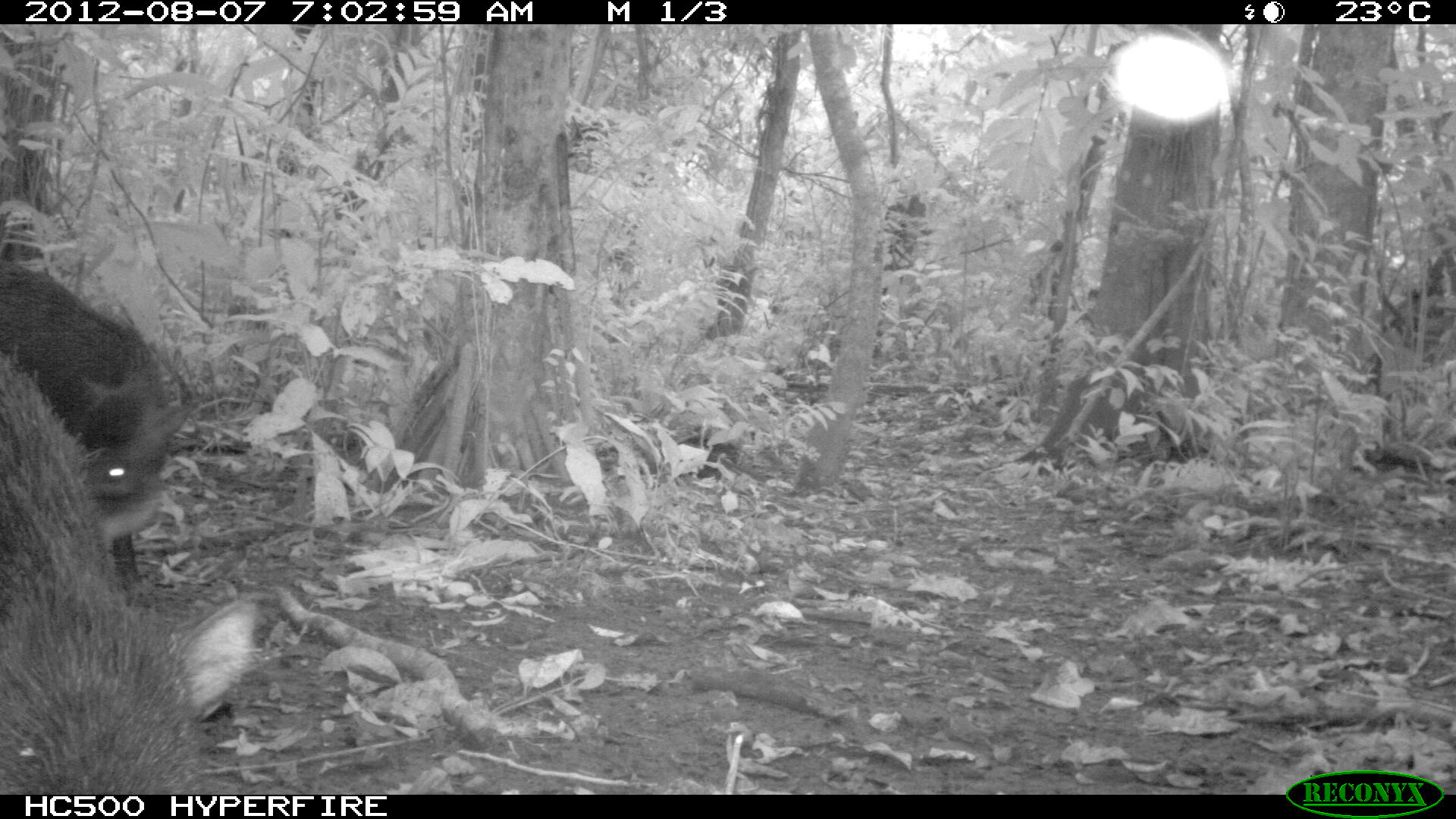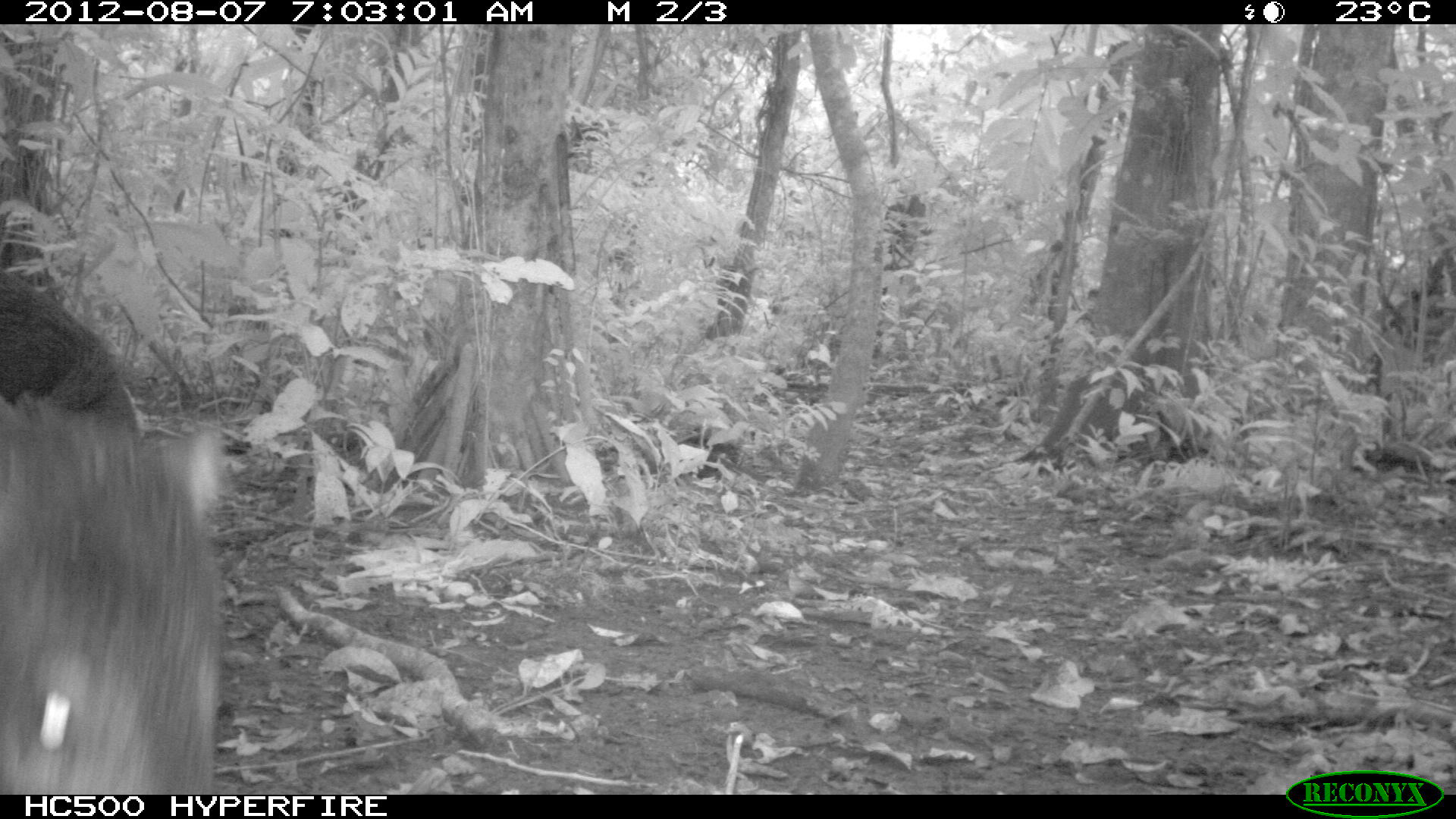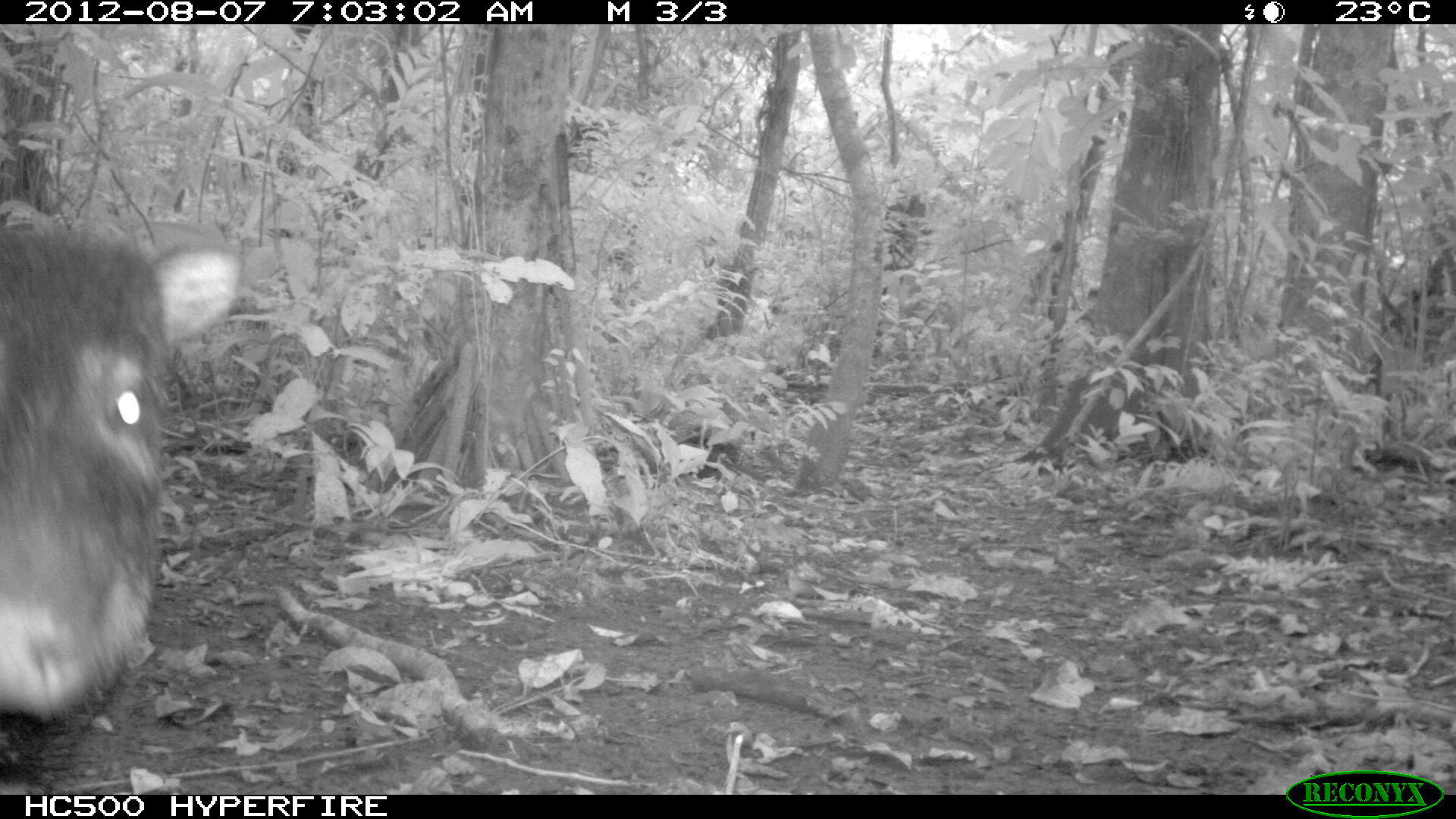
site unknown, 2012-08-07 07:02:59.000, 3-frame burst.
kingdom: Animalia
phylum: Chordata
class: Mammalia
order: Artiodactyla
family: Tayassuidae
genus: Tayassu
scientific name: Tayassu pecari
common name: white-lipped peccary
Tayassu pecari (white-lipped peccary).